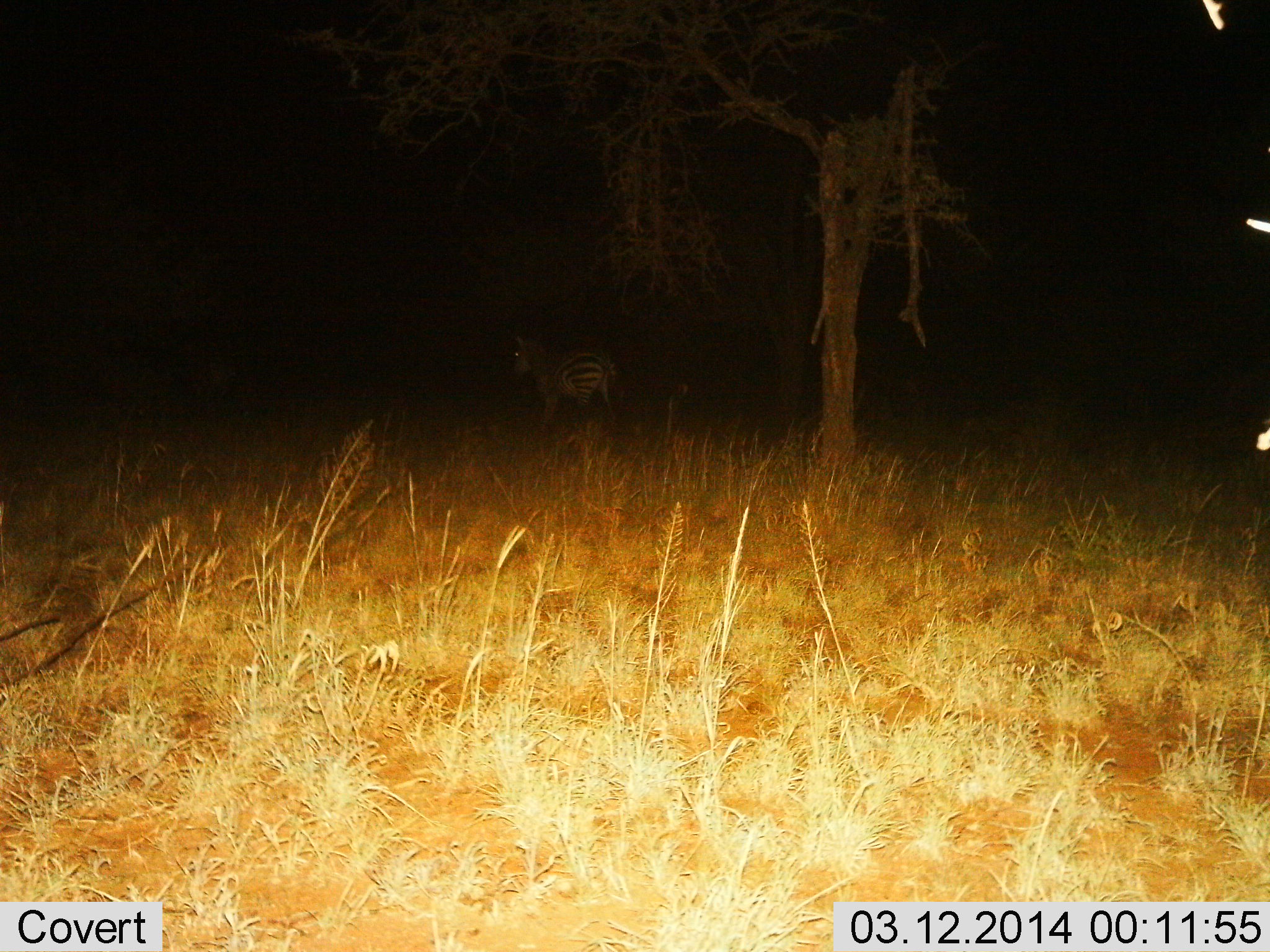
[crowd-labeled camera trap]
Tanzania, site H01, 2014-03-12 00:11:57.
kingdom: Animalia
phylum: Chordata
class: Mammalia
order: Perissodactyla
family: Equidae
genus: Equus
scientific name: Equus quagga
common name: plains zebra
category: zebra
Zebra (plains zebra) (Equus quagga), count 1. Behavior (volunteer vote fractions): standing 80%, resting 0%, moving 20%, interacting 0%. Young present (vote fraction): 0%. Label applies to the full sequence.